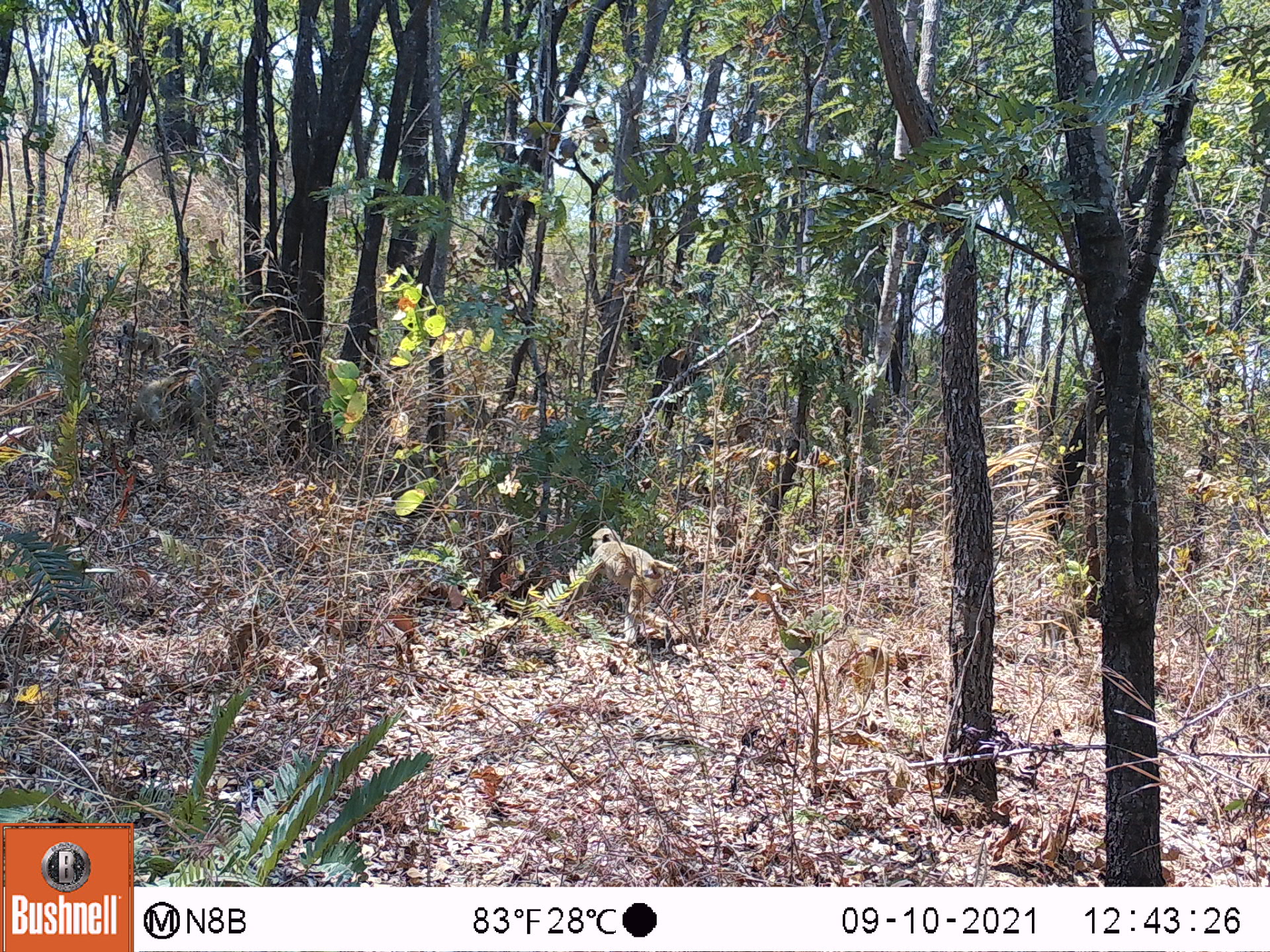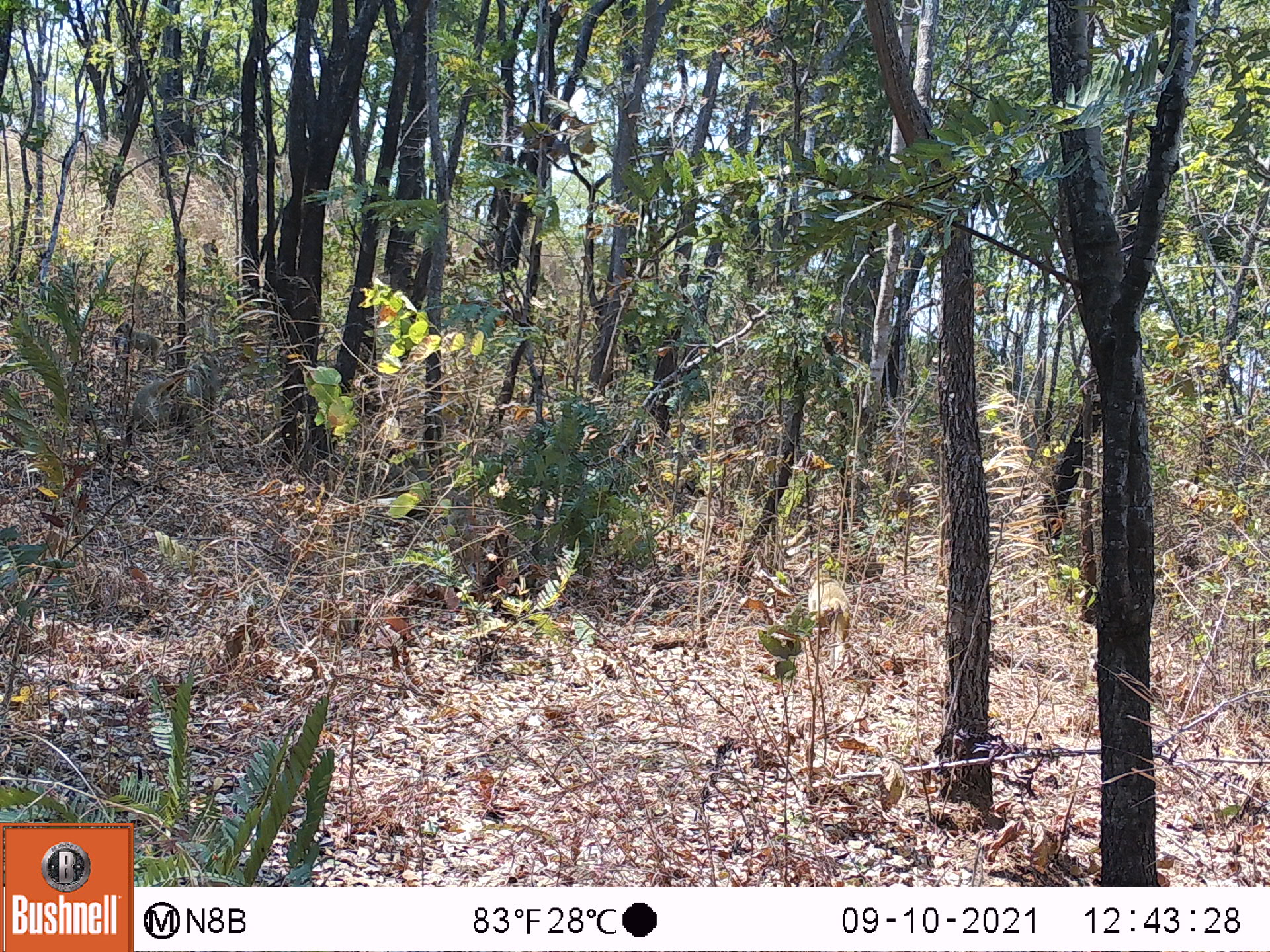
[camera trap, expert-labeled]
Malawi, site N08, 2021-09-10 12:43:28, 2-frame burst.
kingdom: Animalia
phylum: Chordata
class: Mammalia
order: Primates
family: Cercopithecidae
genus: Papio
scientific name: Papio cynocephalus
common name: yellow baboon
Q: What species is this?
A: Yellow baboon (Papio cynocephalus).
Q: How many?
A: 3.